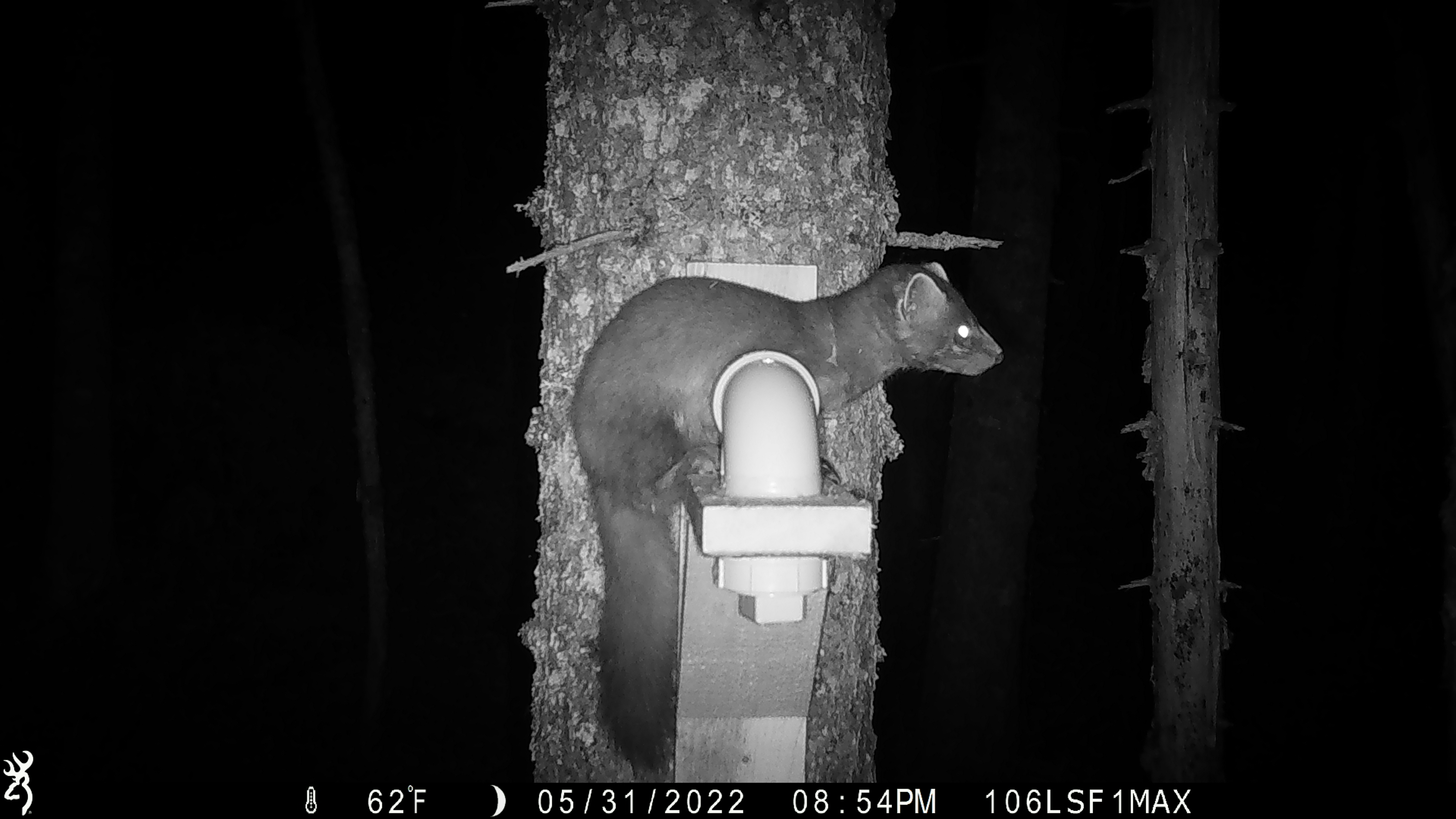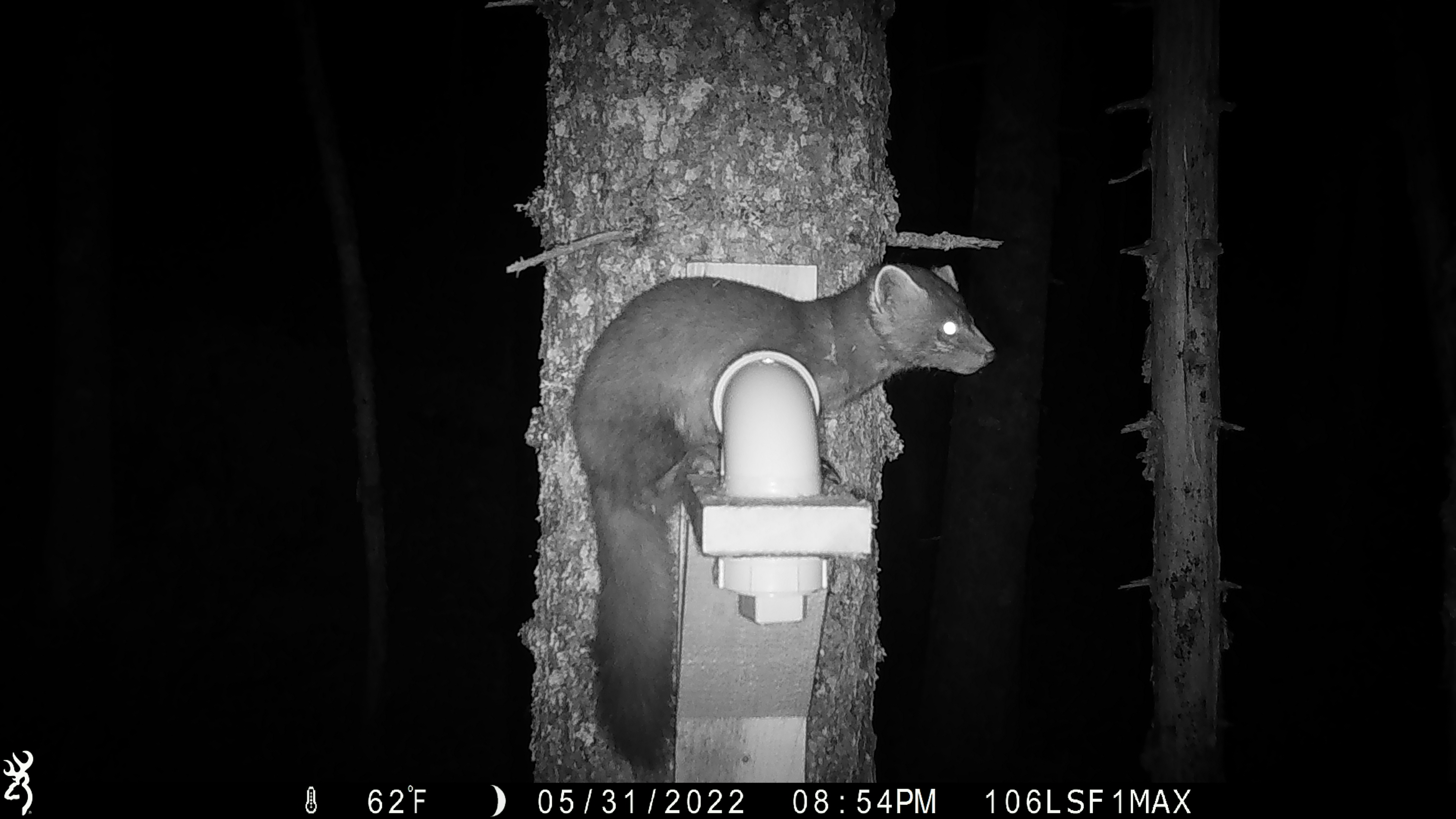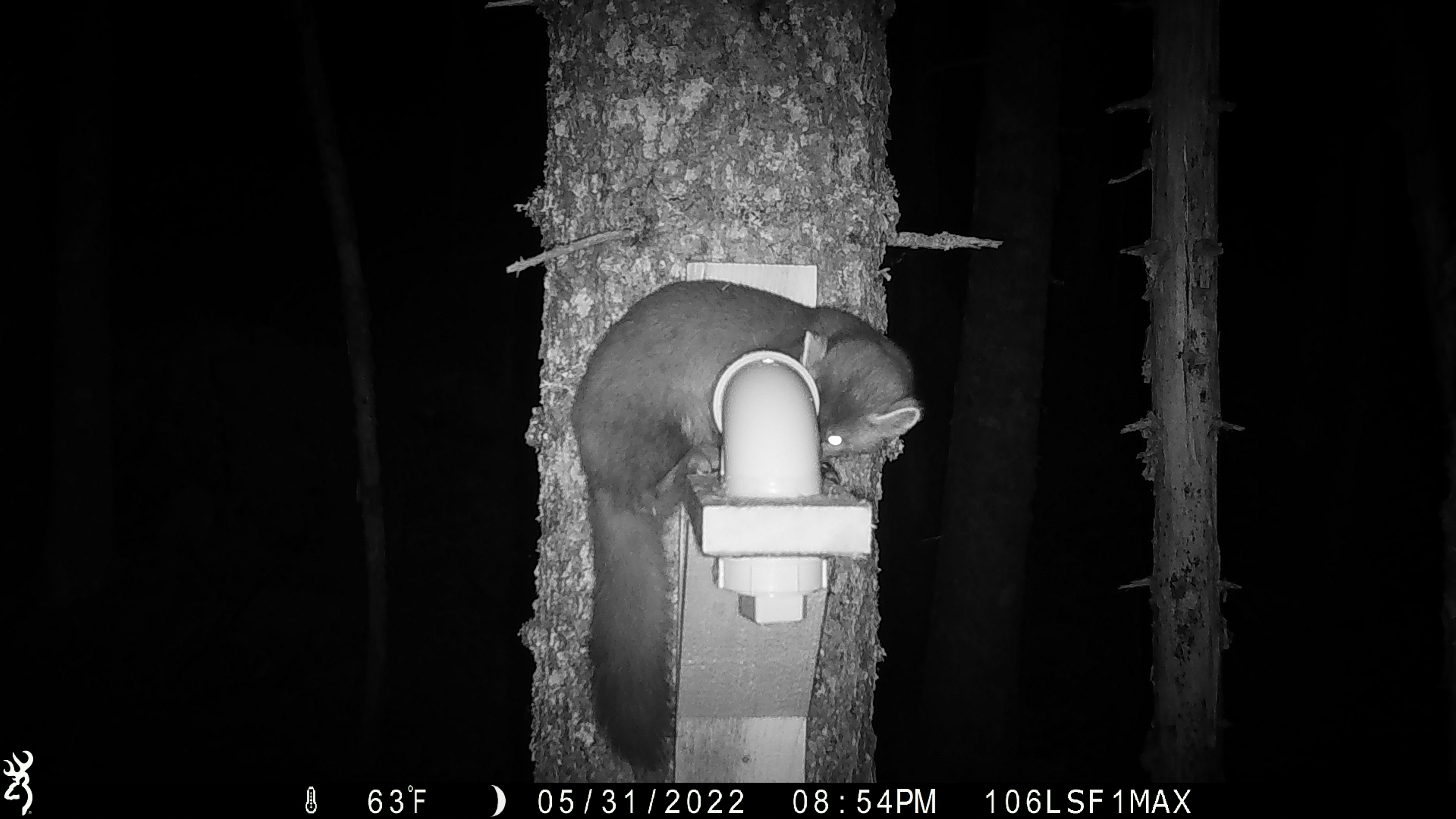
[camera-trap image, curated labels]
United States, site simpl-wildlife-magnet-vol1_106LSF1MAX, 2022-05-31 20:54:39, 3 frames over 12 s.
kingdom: Animalia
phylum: Chordata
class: Mammalia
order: Carnivora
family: Mustelidae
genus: Martes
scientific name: Martes americana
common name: american marten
American marten (Martes americana).